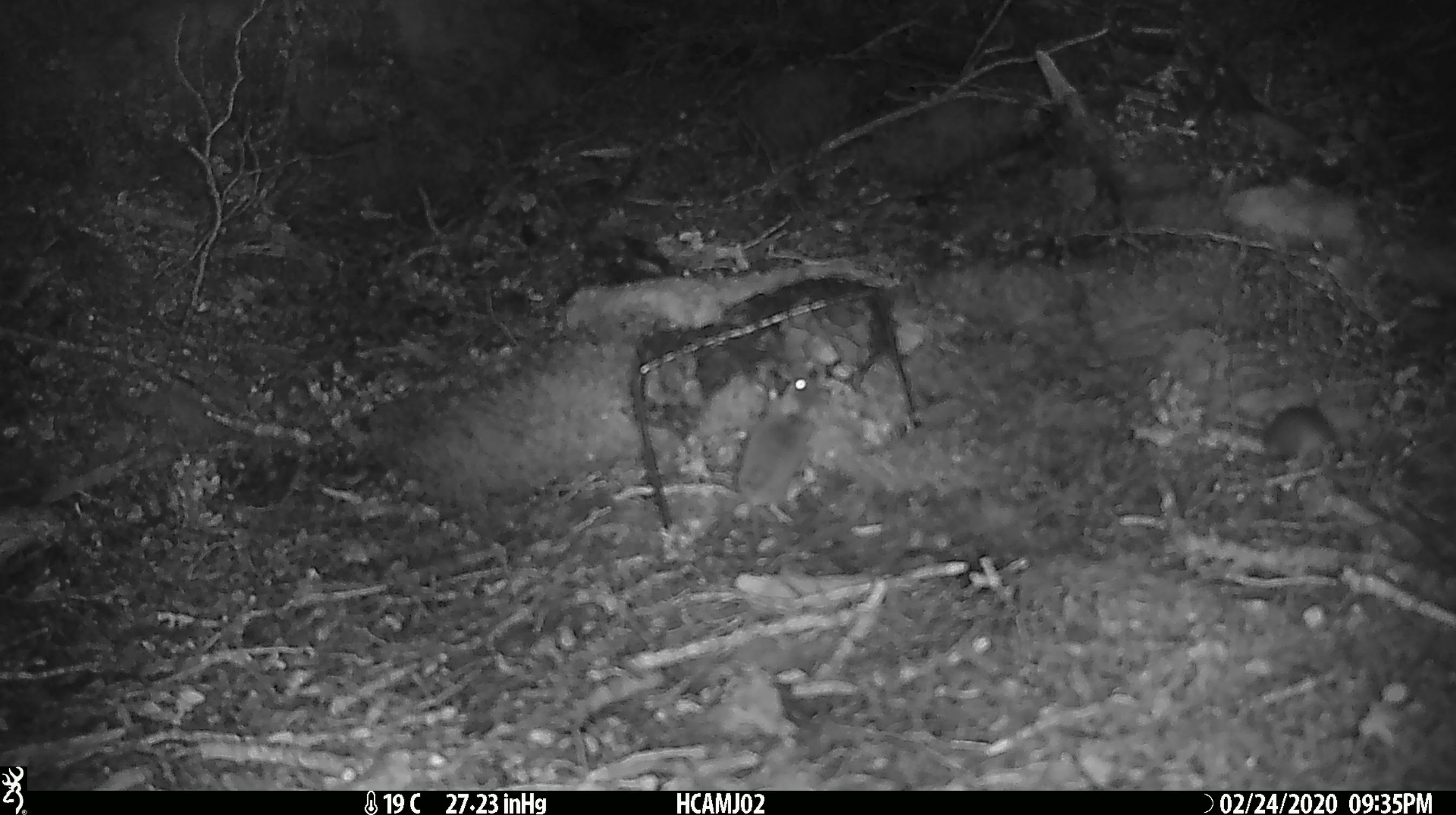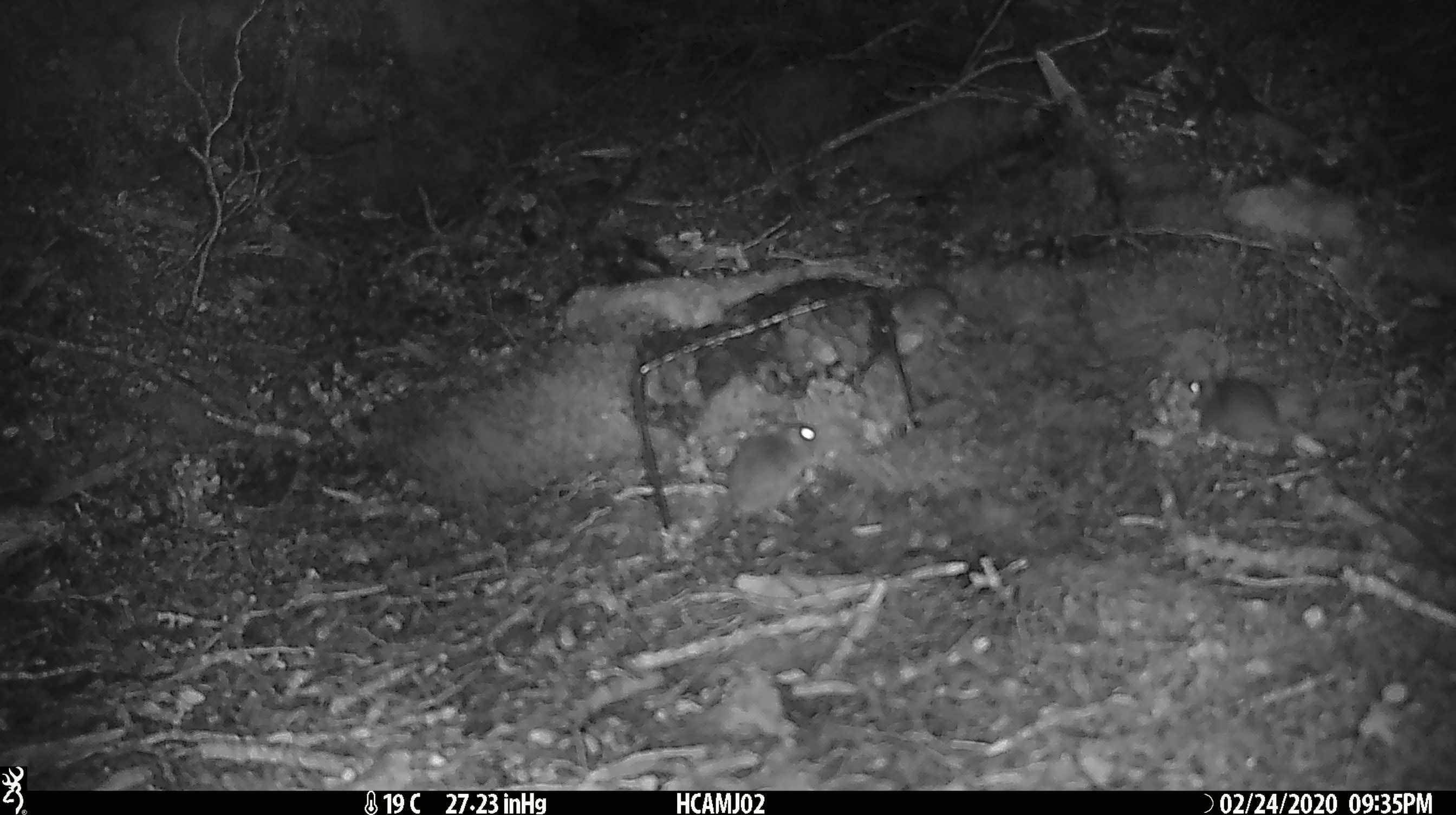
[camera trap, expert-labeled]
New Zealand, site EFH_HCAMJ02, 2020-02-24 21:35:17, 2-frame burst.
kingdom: Animalia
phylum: Chordata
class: Mammalia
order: Rodentia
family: Muridae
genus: Mus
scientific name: Mus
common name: mouse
Mouse (Mus).